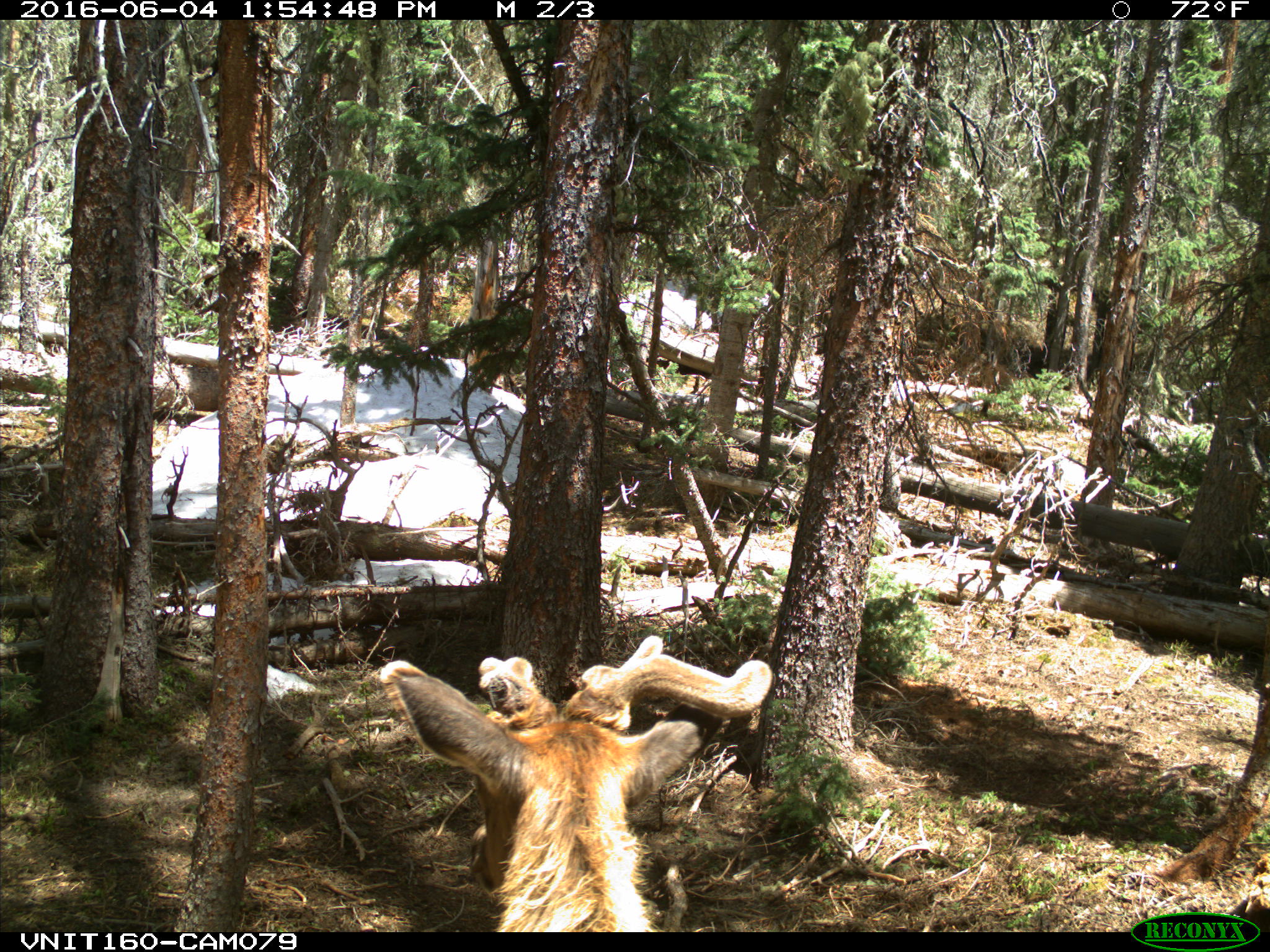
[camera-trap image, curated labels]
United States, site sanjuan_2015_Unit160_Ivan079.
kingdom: Animalia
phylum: Chordata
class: Mammalia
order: Artiodactyla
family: Cervidae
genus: Cervus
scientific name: Cervus elaphus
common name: red deer